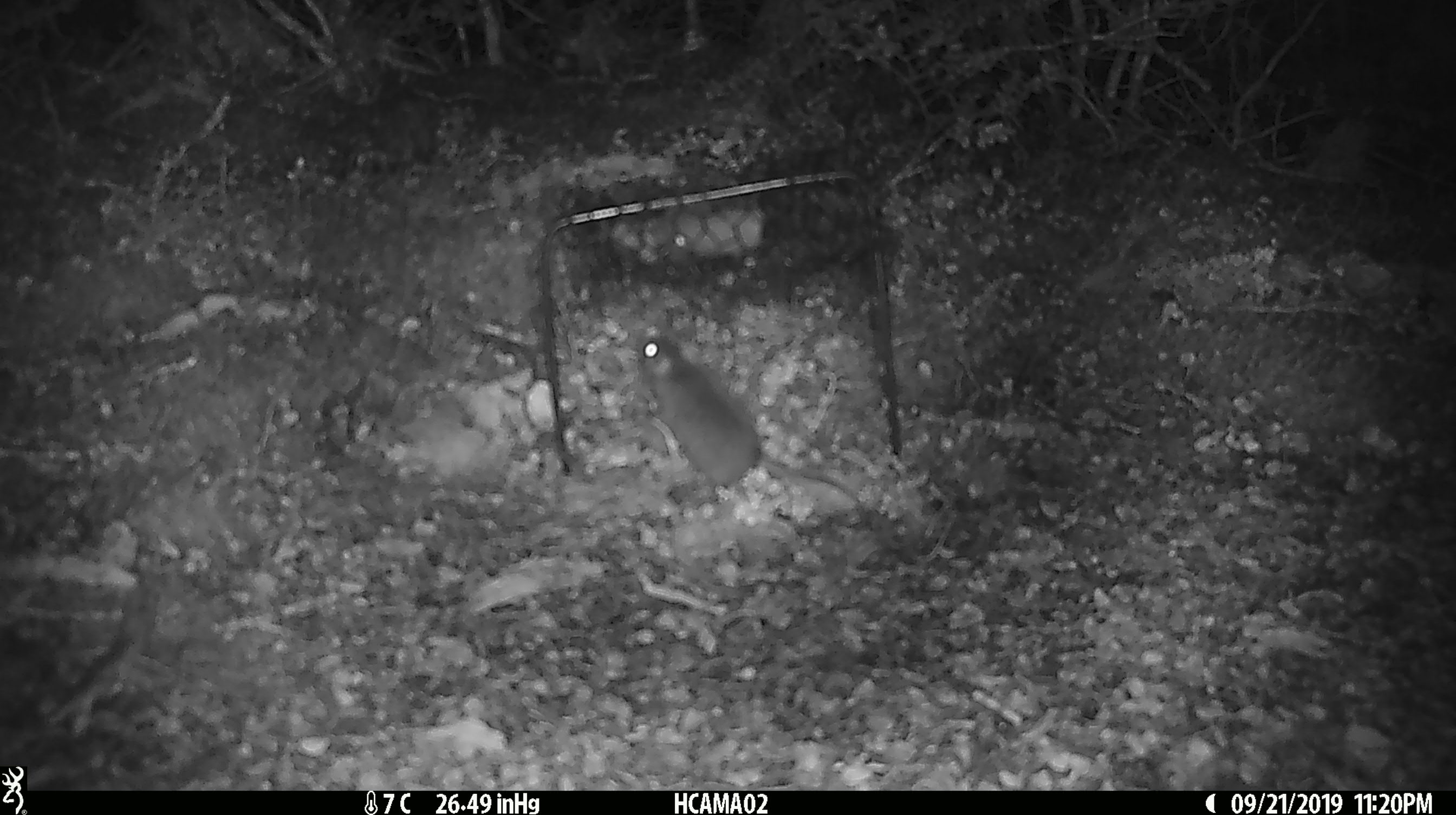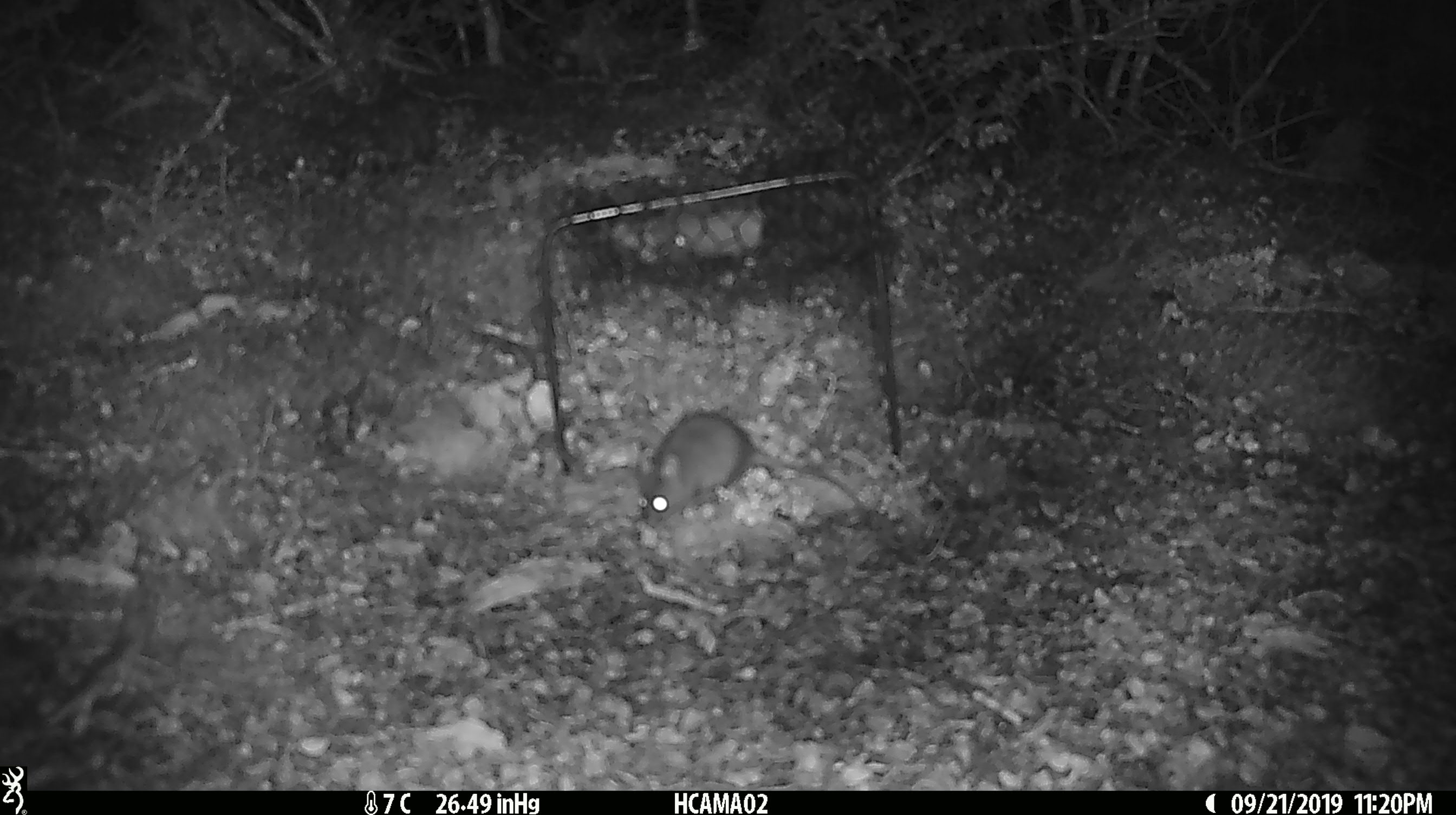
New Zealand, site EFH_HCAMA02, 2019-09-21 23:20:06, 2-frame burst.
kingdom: Animalia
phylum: Chordata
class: Mammalia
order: Rodentia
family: Muridae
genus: Mus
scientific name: Mus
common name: mouse